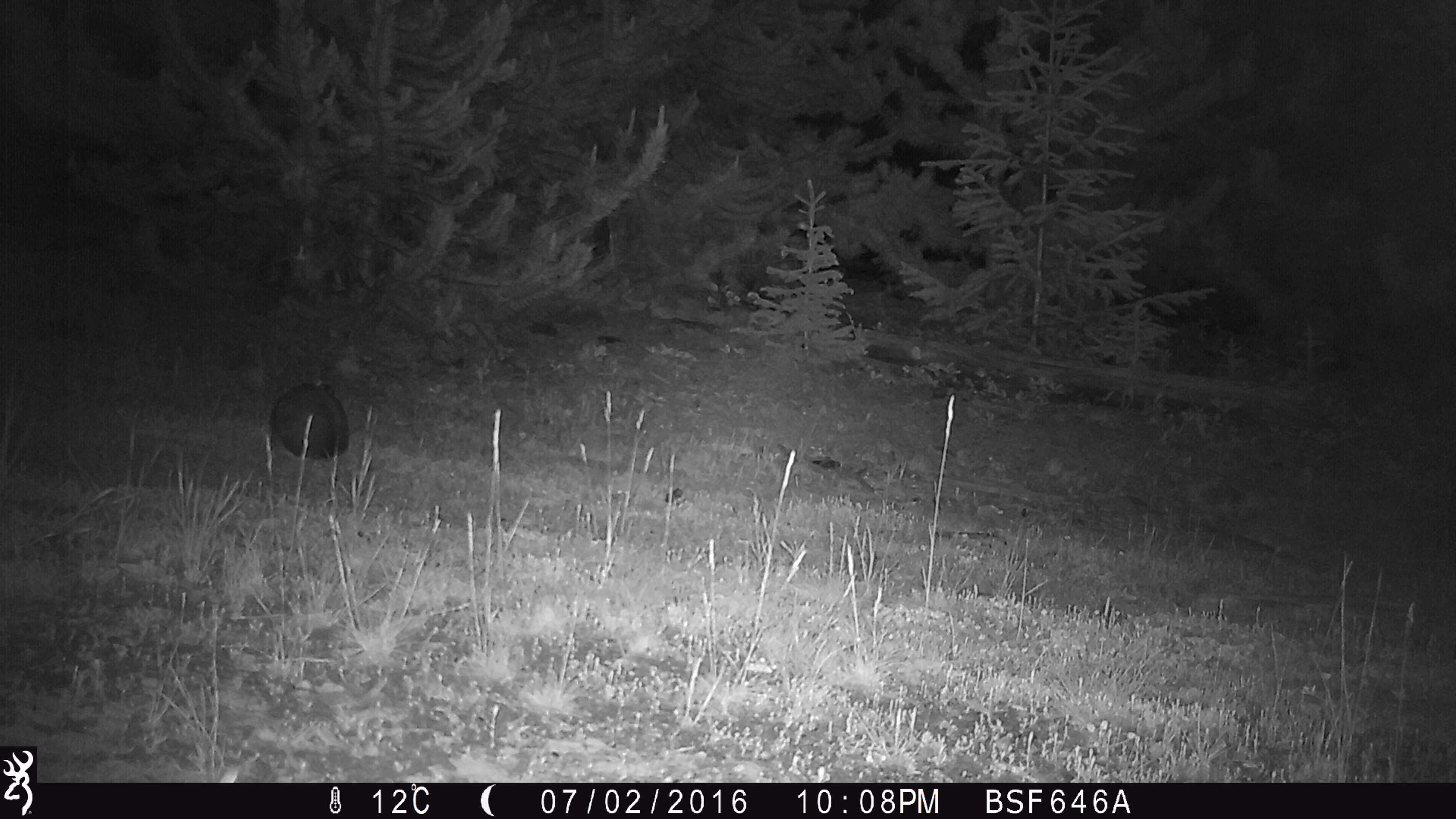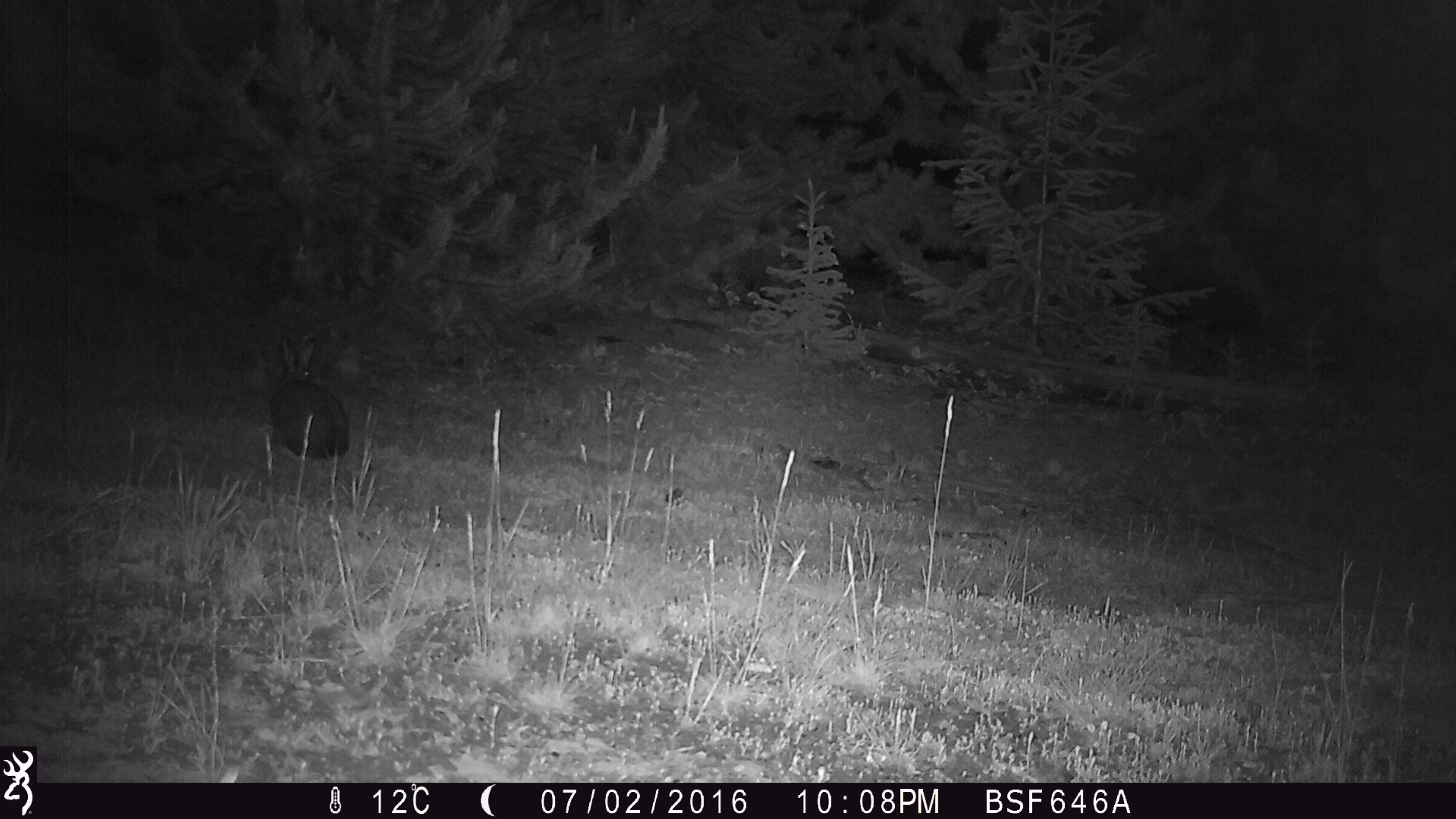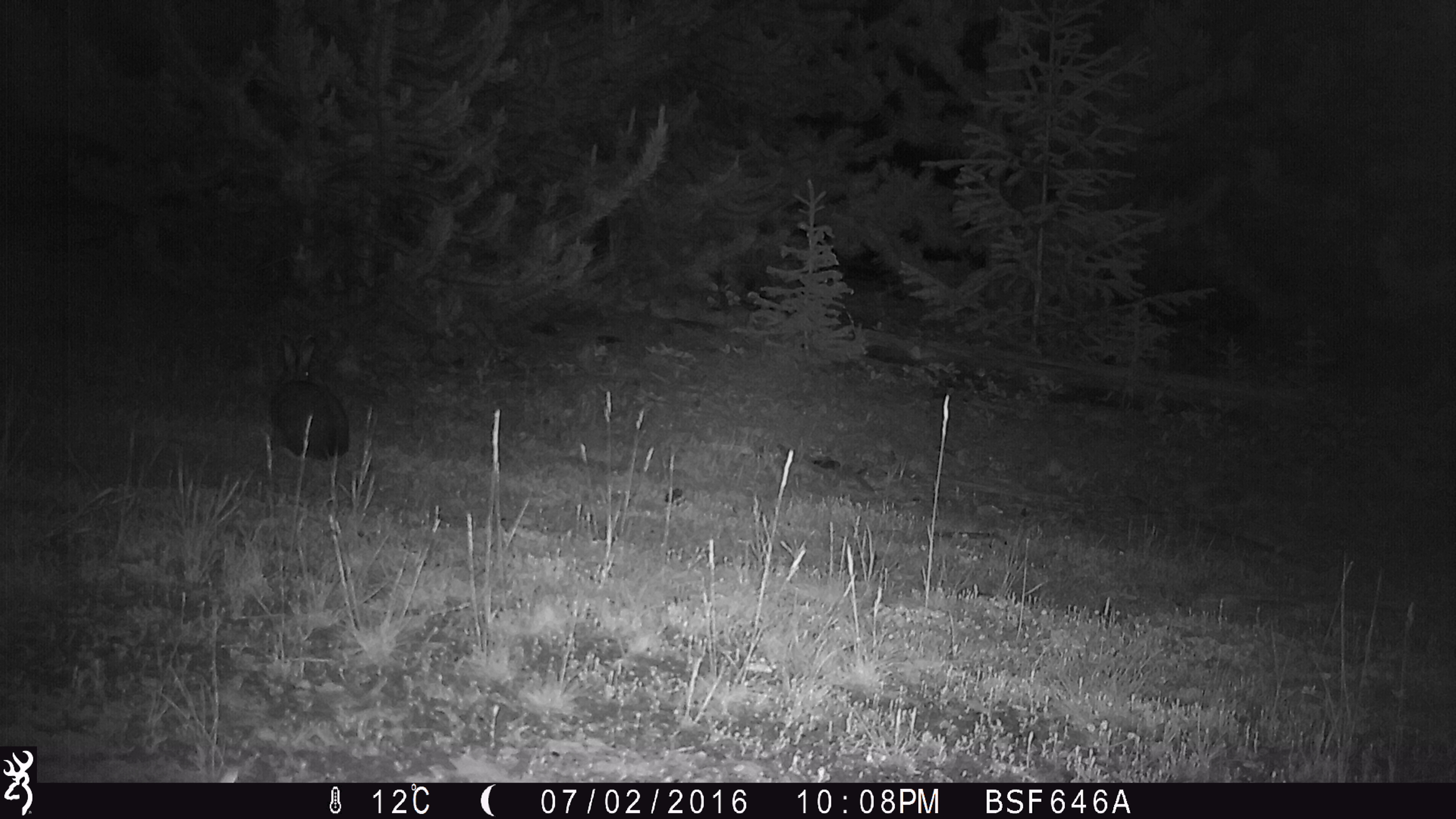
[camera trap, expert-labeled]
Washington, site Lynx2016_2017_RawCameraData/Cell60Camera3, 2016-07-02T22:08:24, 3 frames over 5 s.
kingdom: Animalia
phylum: Chordata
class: Mammalia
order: Lagomorpha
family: Leporidae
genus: Lepus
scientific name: Lepus americanus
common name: snowshoe hare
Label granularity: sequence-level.